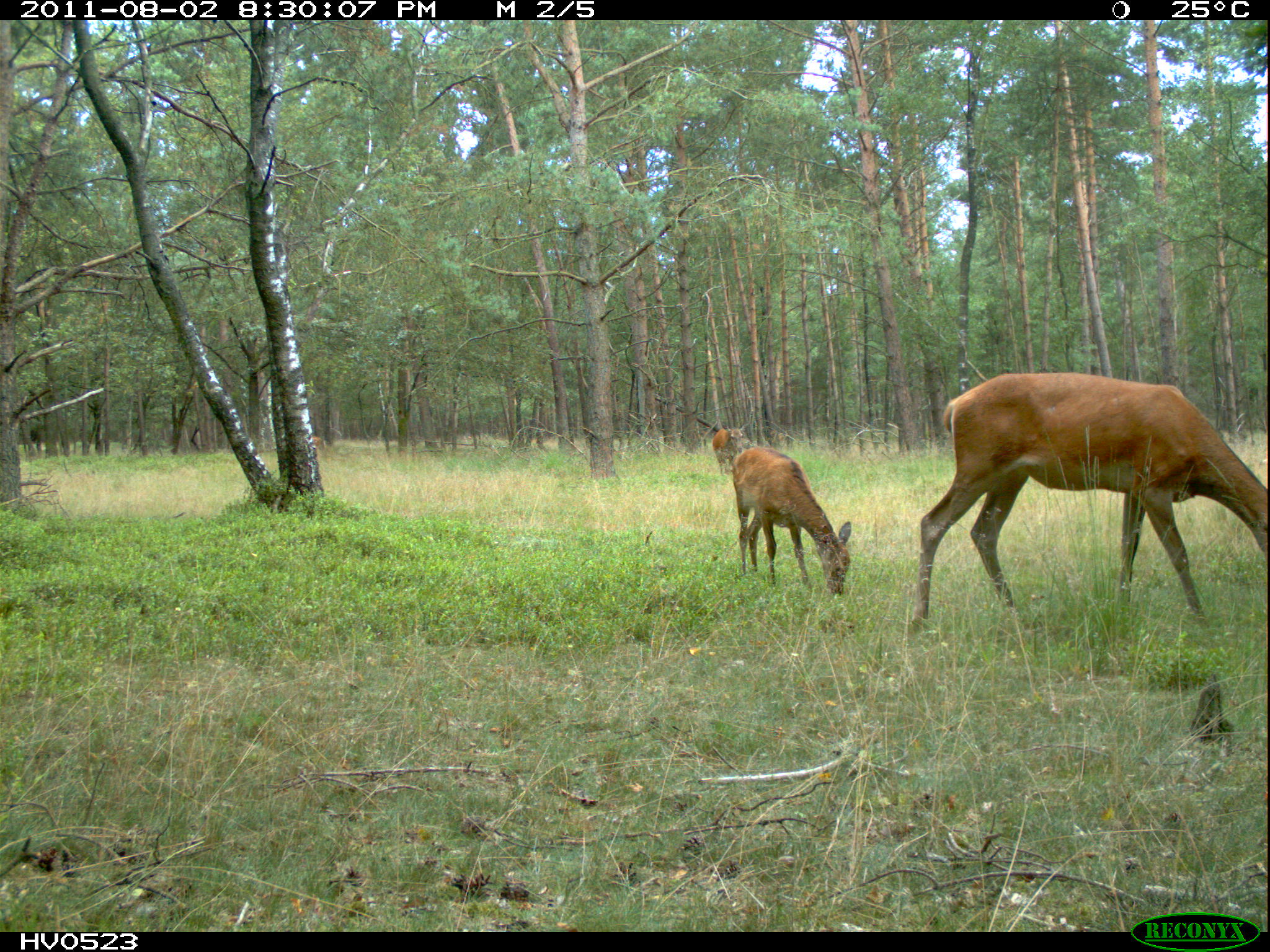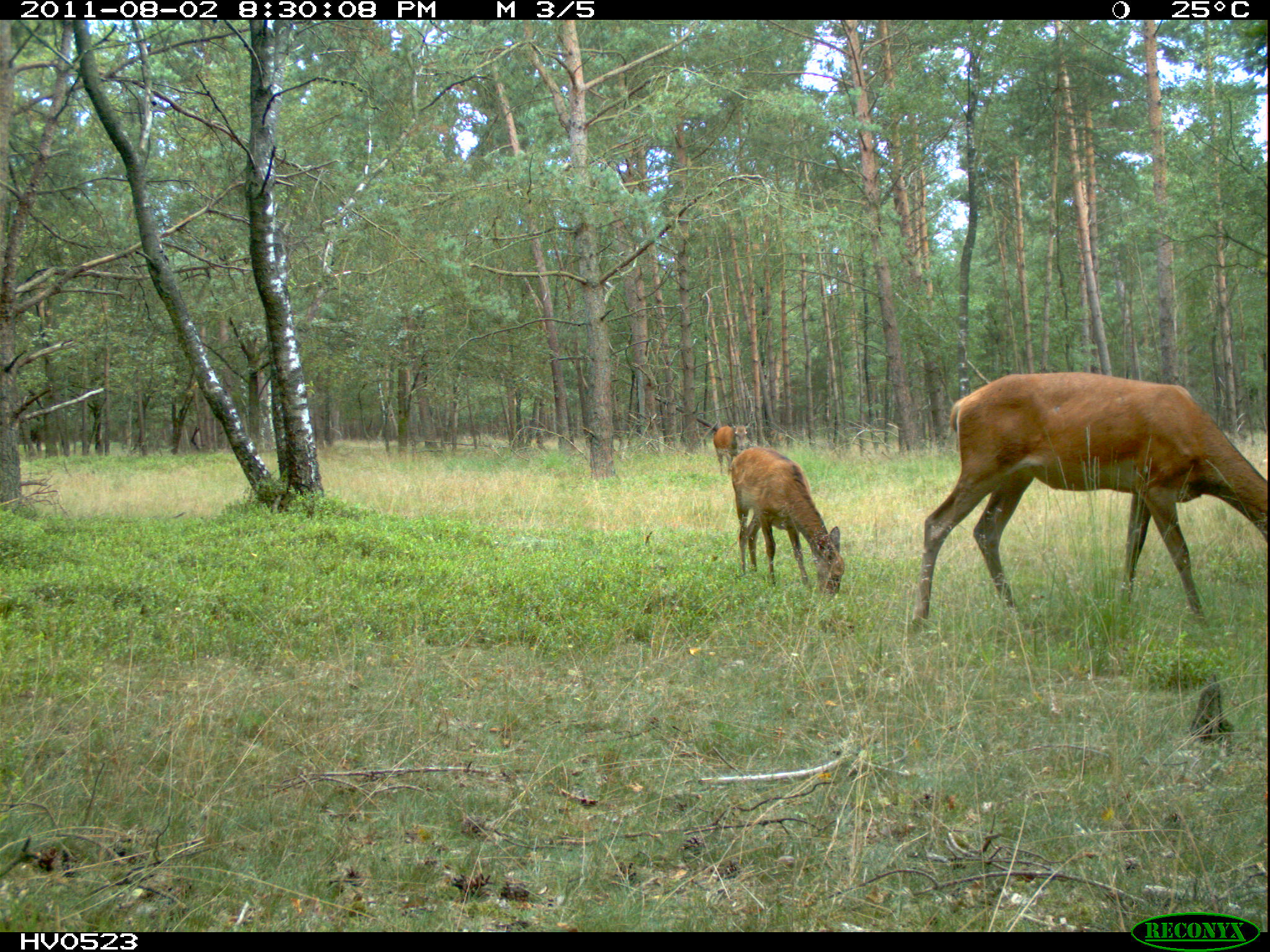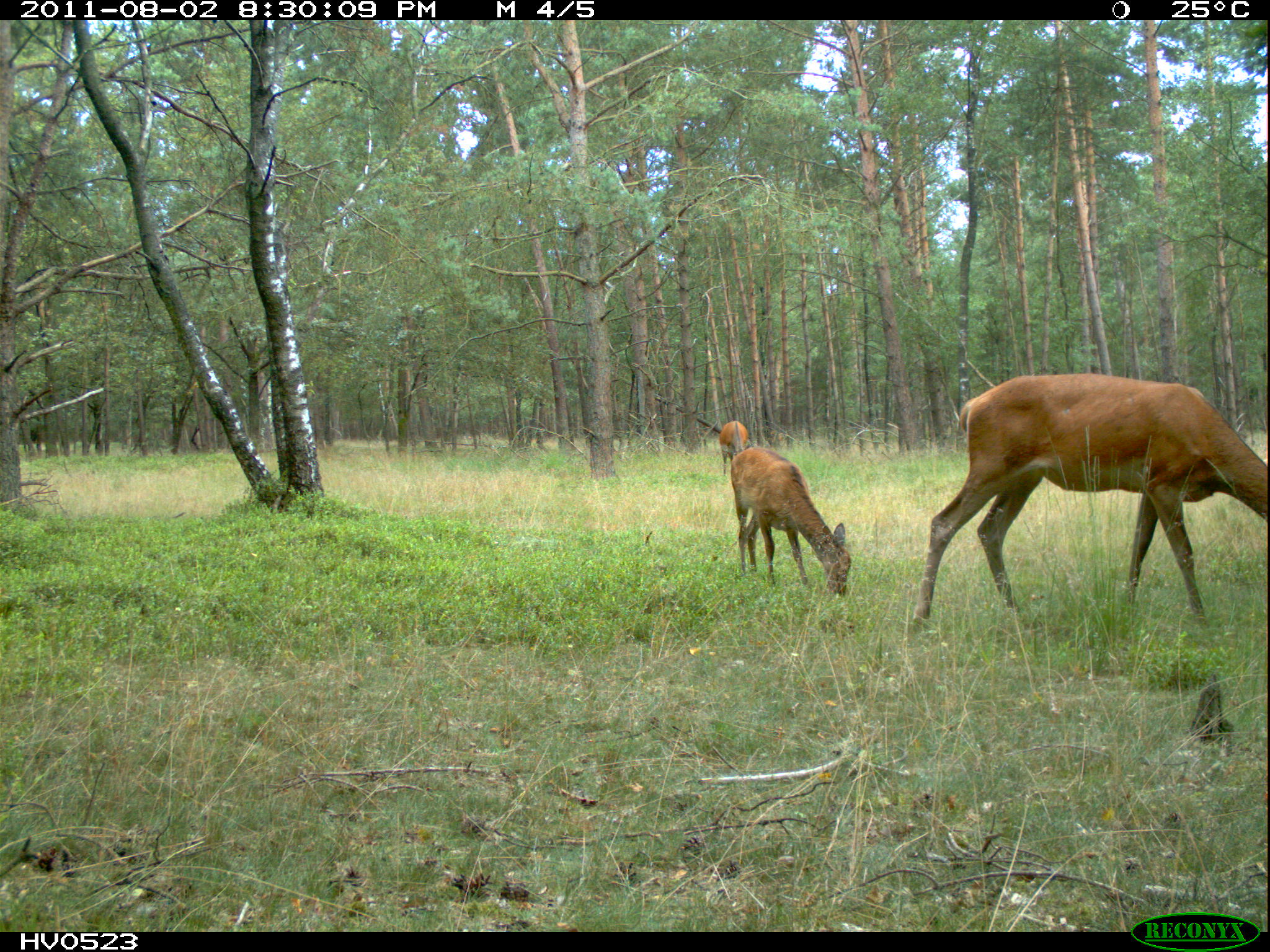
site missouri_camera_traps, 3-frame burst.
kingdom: Animalia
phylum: Chordata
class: Mammalia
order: Artiodactyla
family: Cervidae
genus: Cervus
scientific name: Cervus elaphus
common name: red deer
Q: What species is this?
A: Red deer (Cervus elaphus).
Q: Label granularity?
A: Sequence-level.